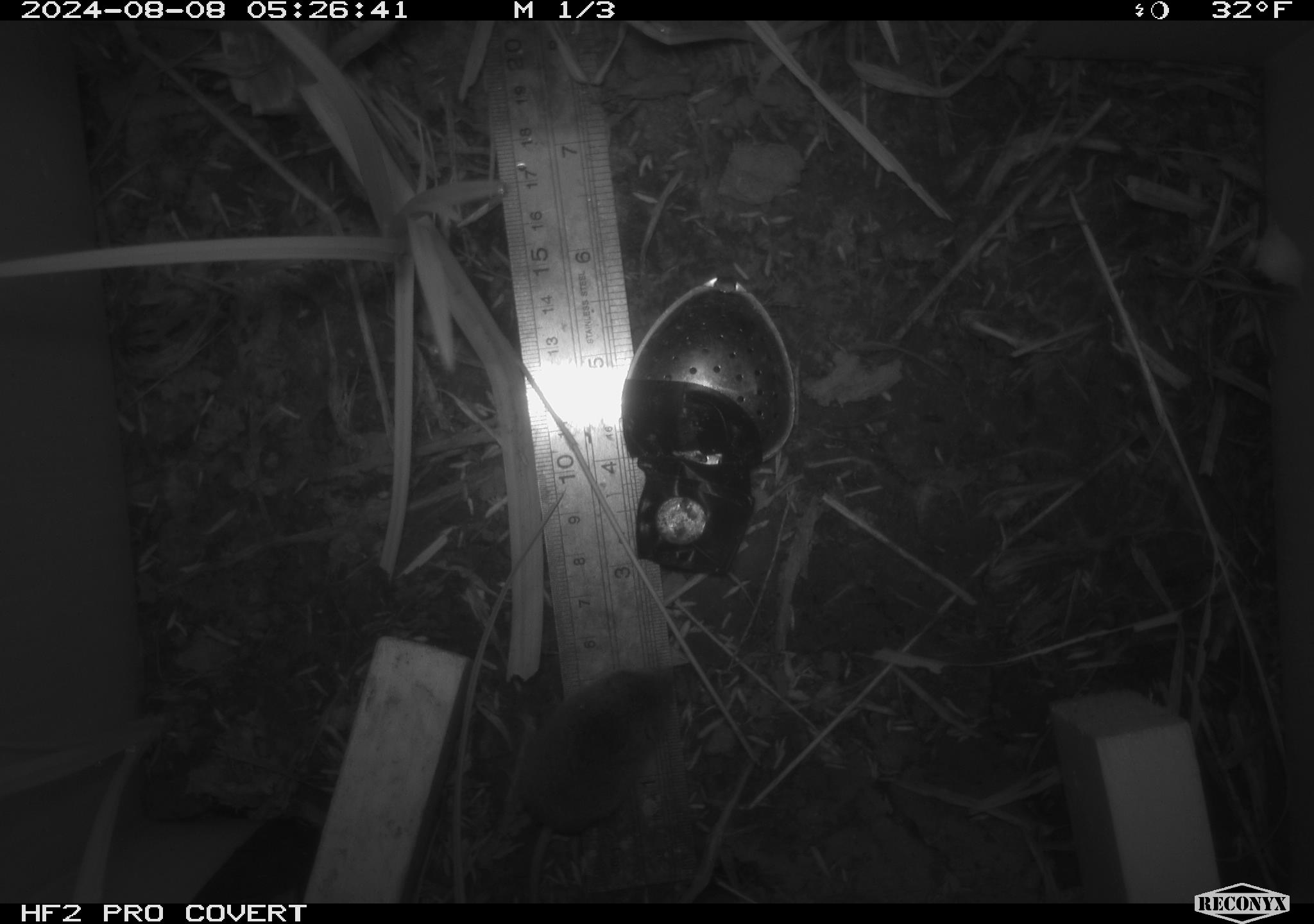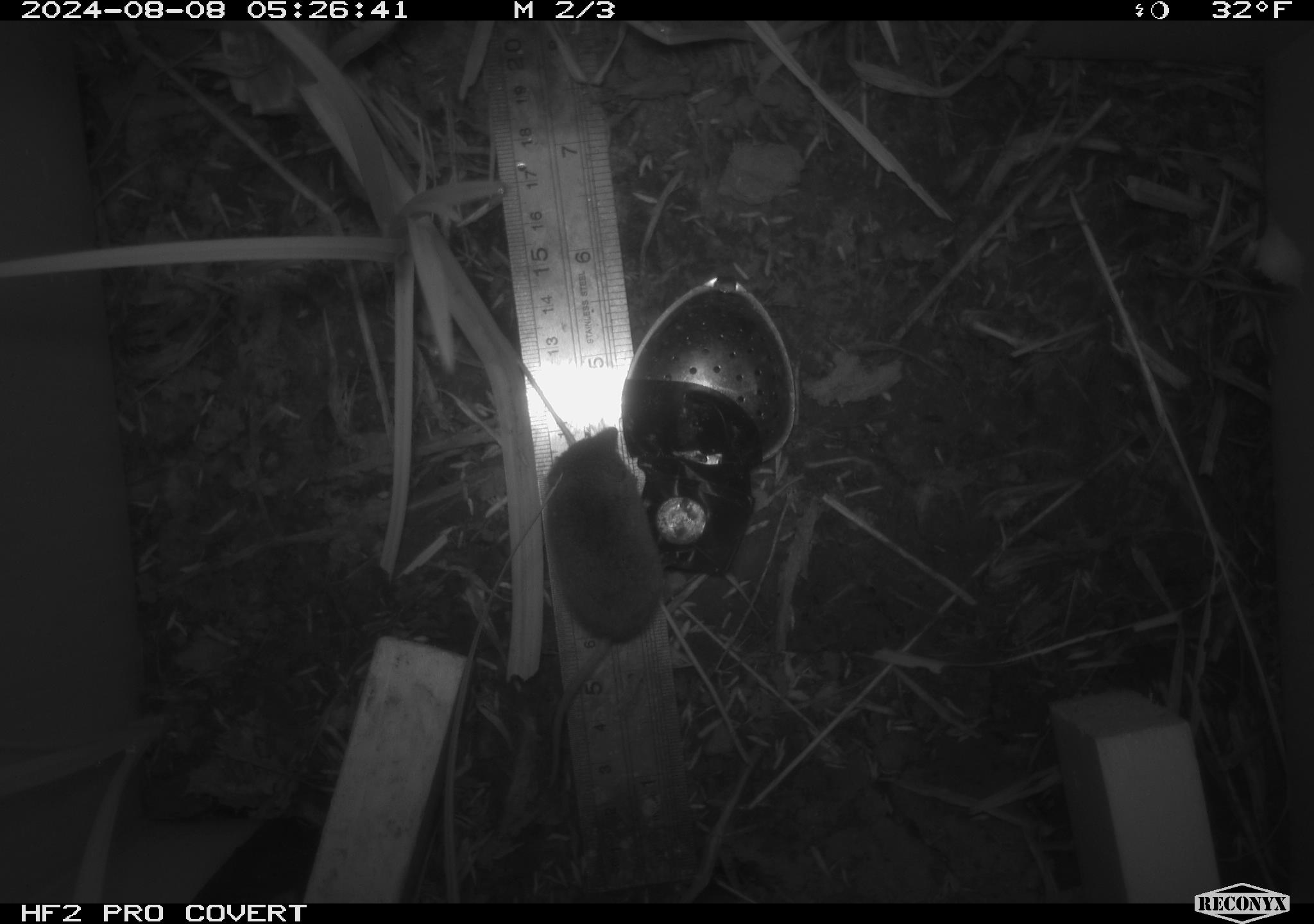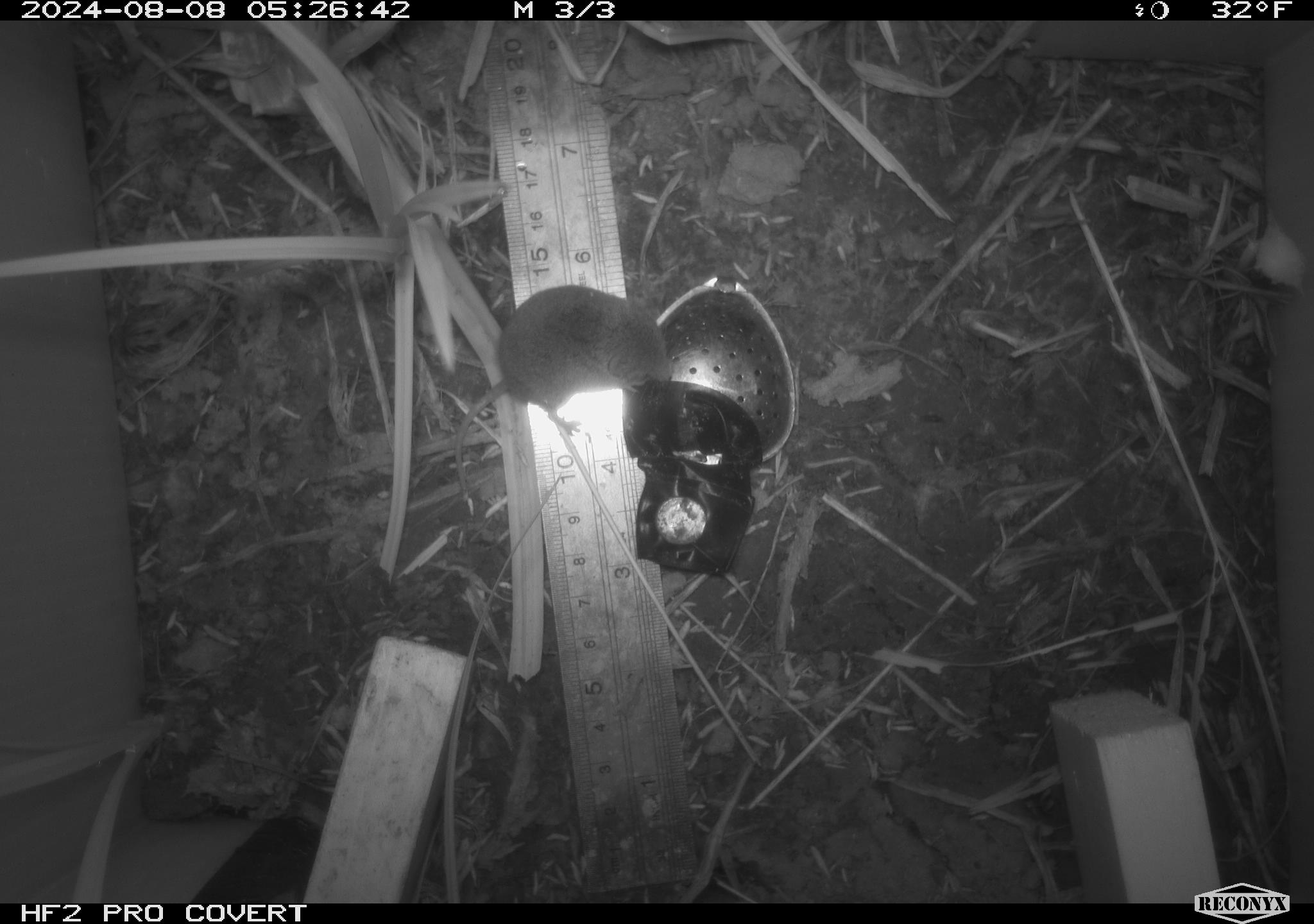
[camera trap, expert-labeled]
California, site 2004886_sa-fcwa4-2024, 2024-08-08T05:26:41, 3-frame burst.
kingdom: Animalia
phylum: Chordata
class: Mammalia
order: Rodentia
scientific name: Rodentia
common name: rodent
Rodent (Rodentia).